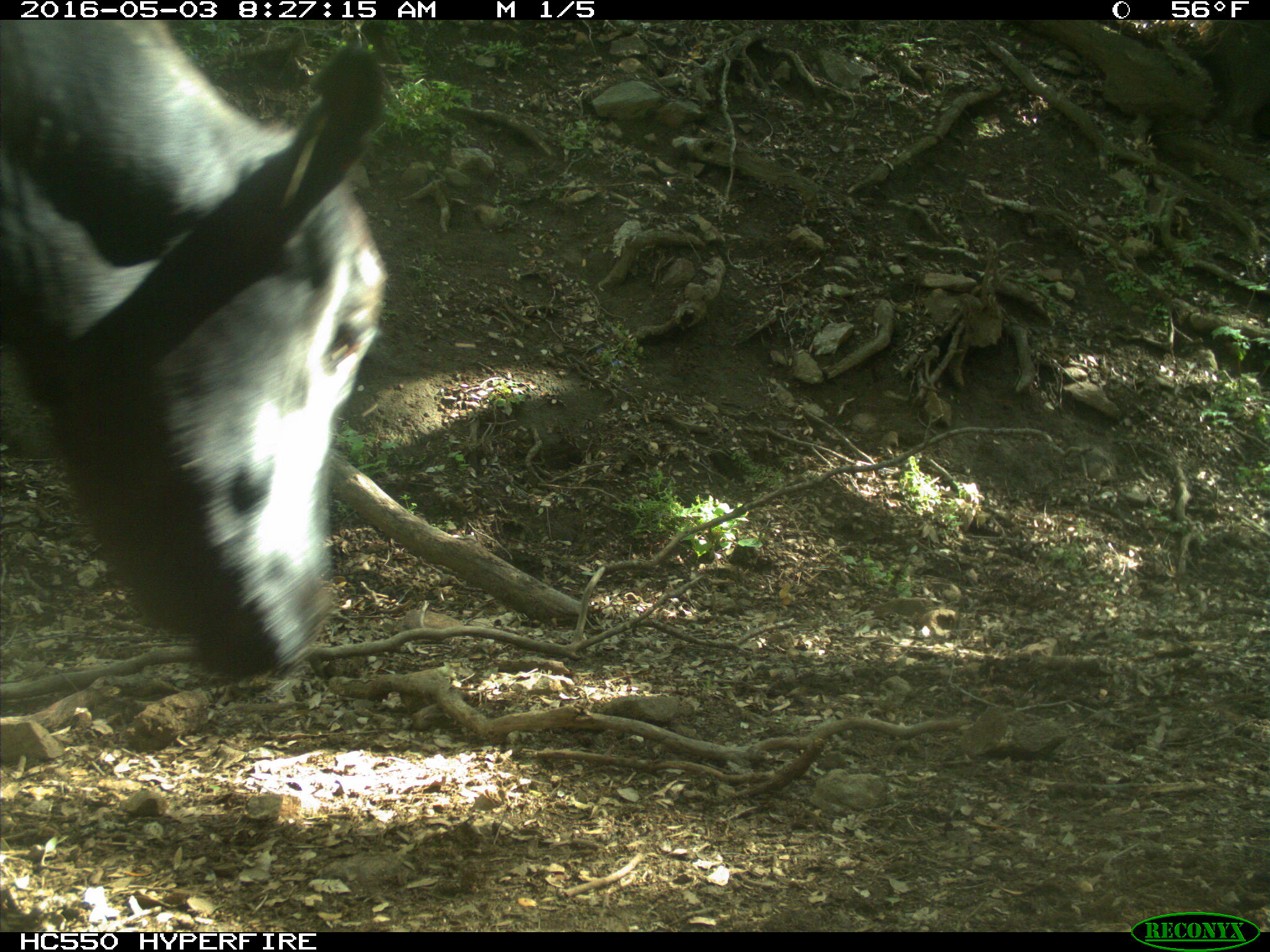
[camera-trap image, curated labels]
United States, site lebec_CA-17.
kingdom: Animalia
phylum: Chordata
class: Mammalia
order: Artiodactyla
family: Bovidae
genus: Bos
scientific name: Bos taurus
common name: domestic cow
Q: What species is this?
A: Bos taurus (domestic cow).